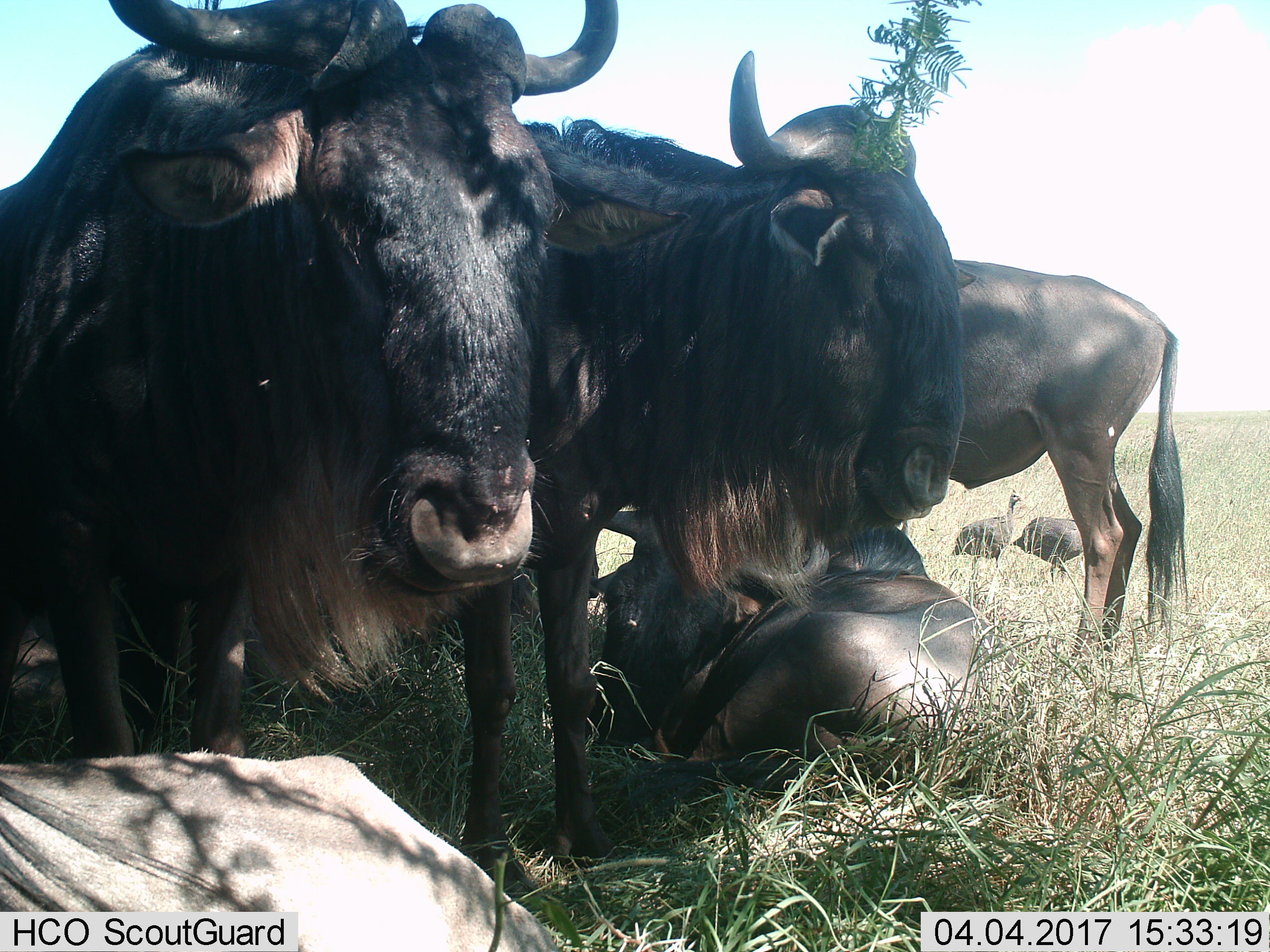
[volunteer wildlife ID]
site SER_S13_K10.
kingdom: Animalia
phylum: Chordata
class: Mammalia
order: Artiodactyla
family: Bovidae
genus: Connochaetes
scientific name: Connochaetes taurinus taurinus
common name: blue wildebeest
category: wildebeestblue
Wildebeestblue (blue wildebeest) (Connochaetes taurinus taurinus), count 5. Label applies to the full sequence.